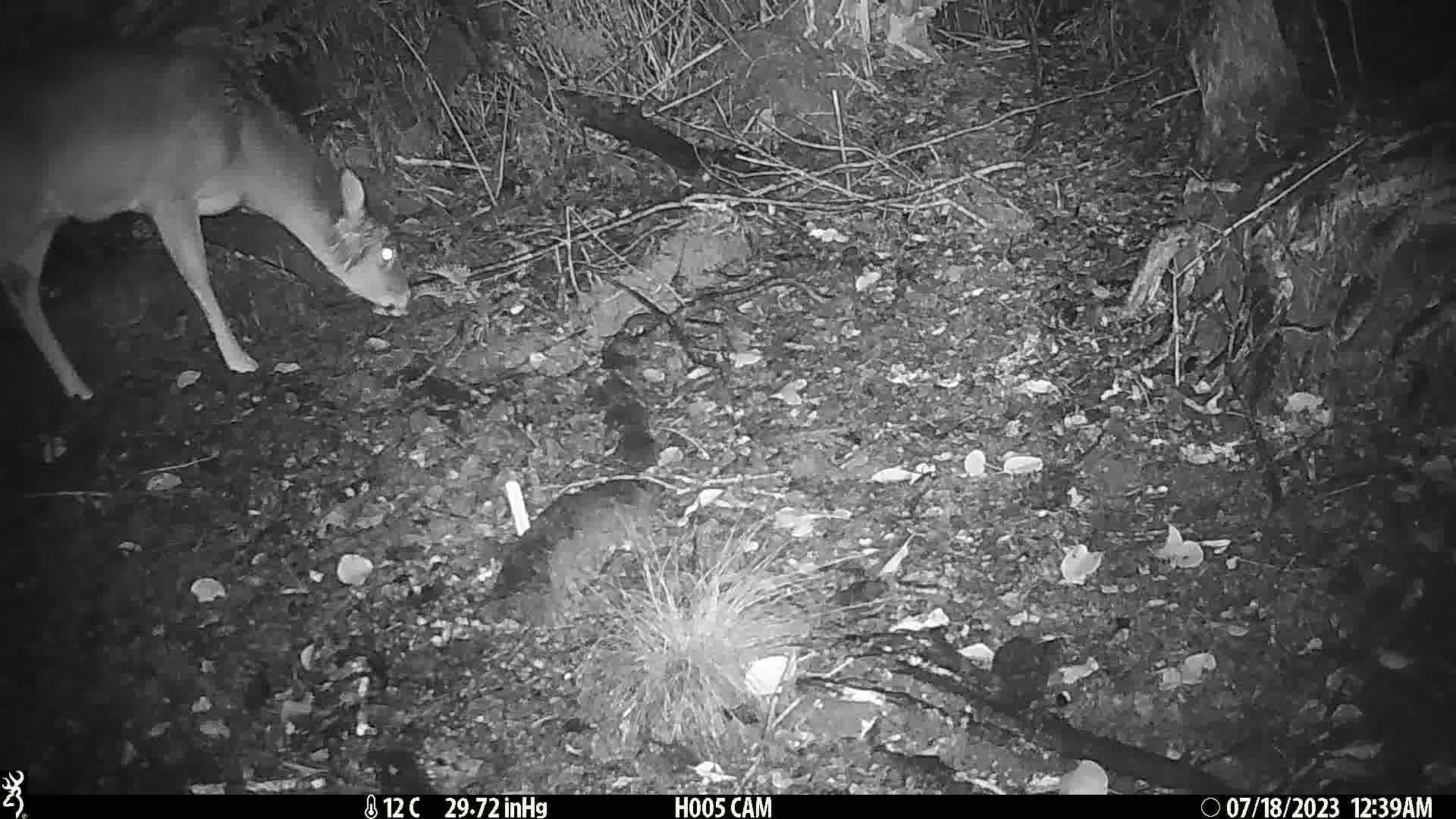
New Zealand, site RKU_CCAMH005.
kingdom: Animalia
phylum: Chordata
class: Mammalia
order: Artiodactyla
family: Cervidae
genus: Odocoileus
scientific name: Odocoileus virginianus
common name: white-tailed deer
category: white tailed deer